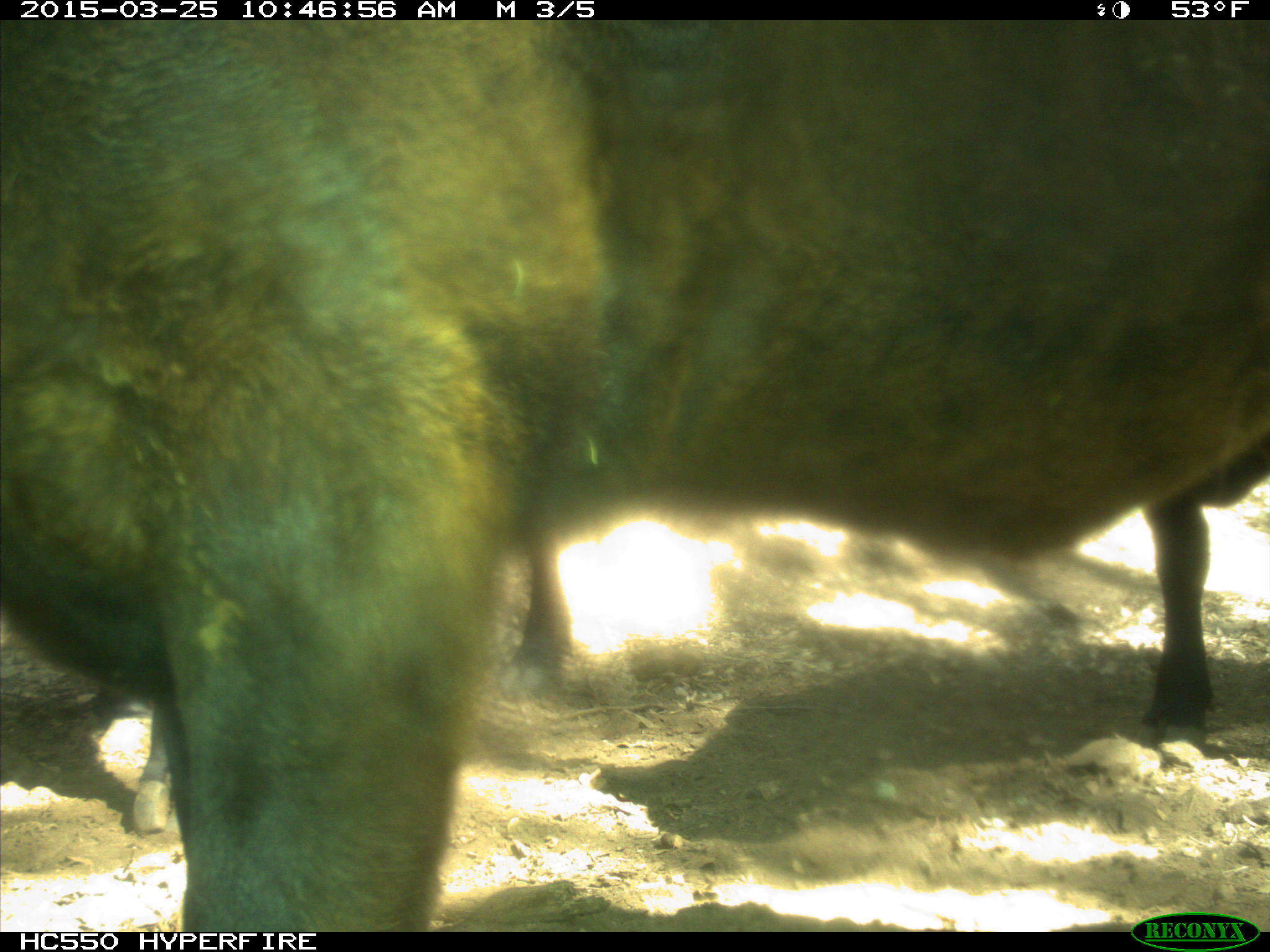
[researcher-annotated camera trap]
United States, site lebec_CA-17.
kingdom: Animalia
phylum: Chordata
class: Mammalia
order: Artiodactyla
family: Bovidae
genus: Bos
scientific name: Bos taurus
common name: domestic cow